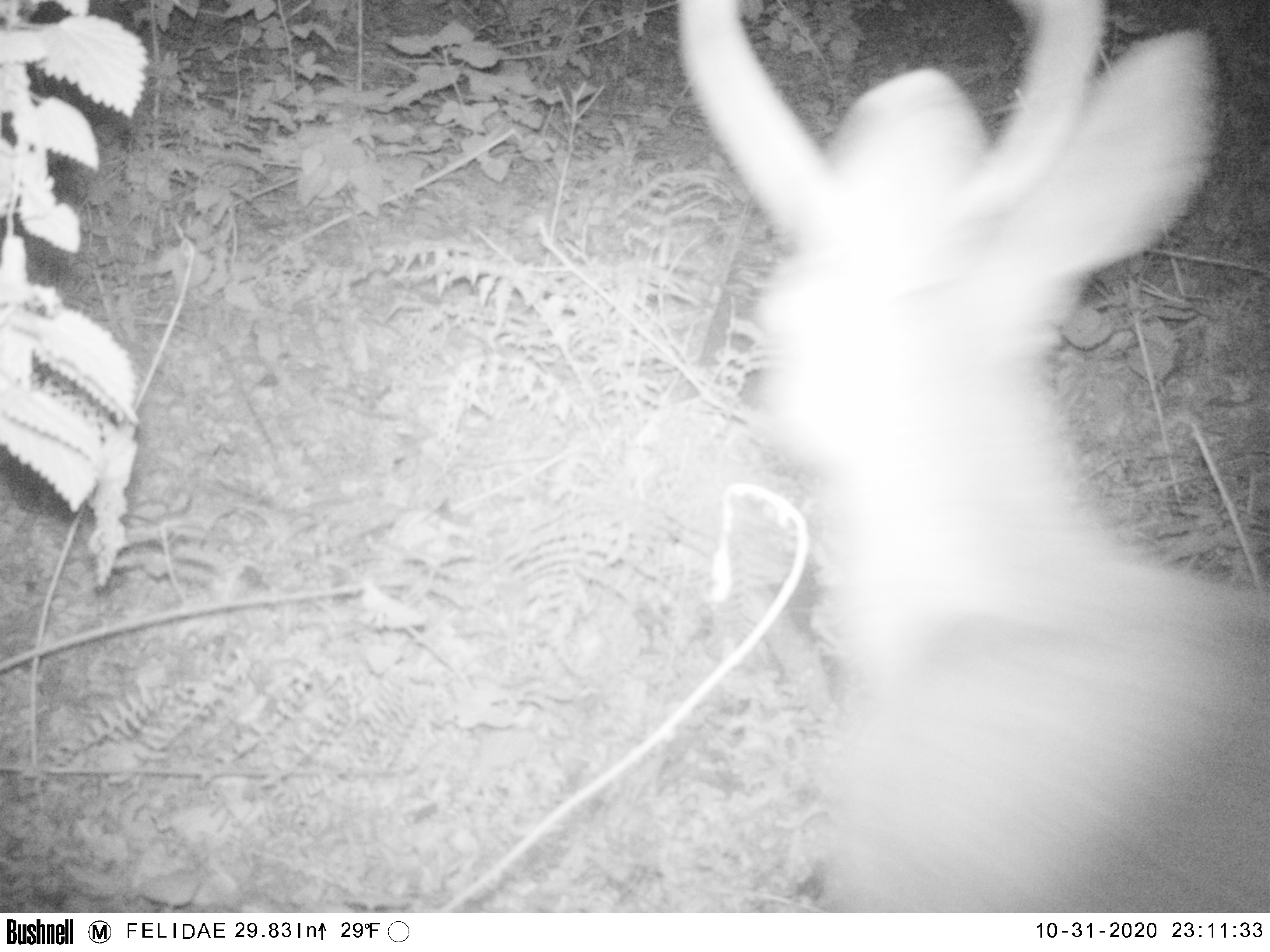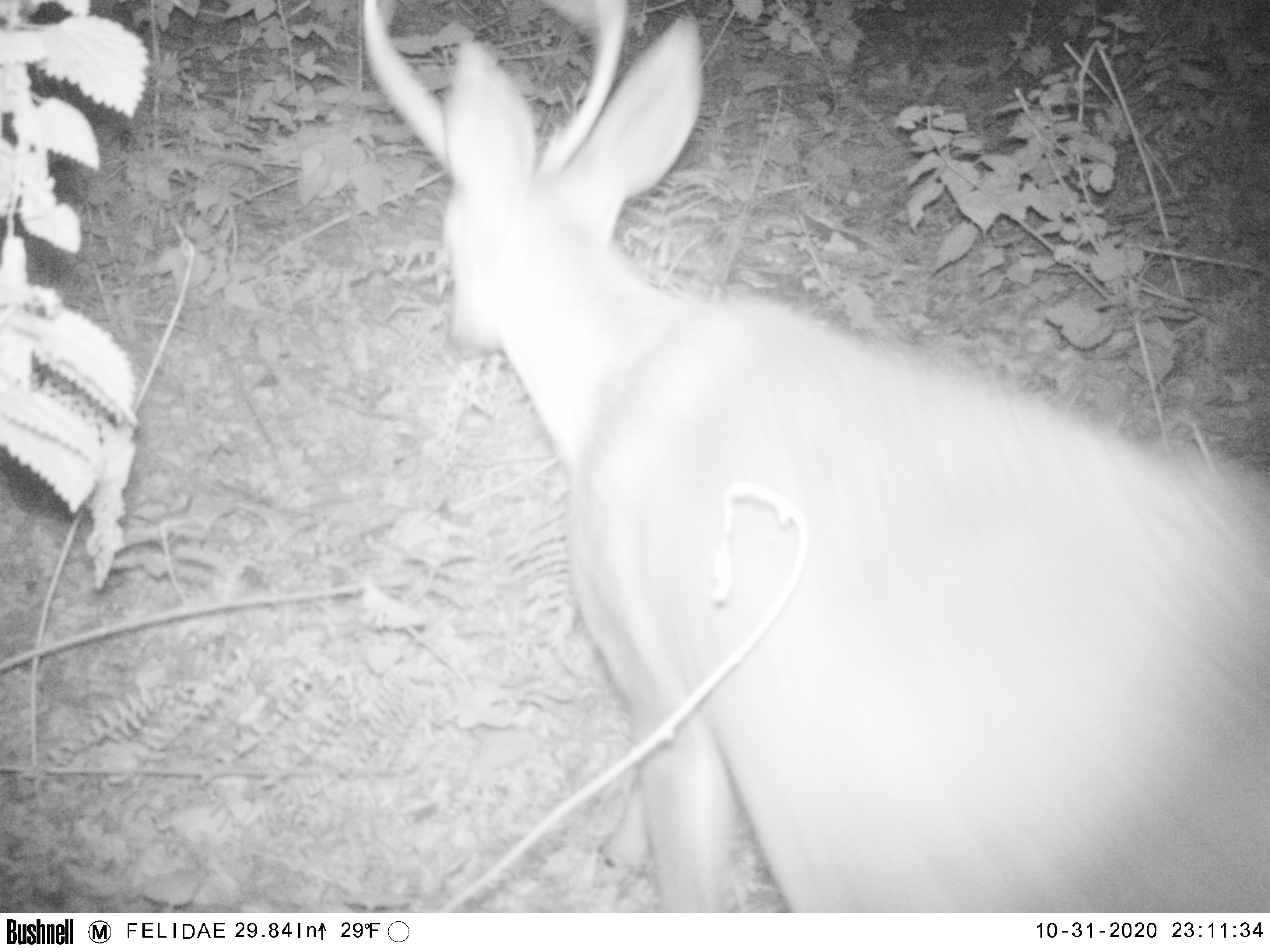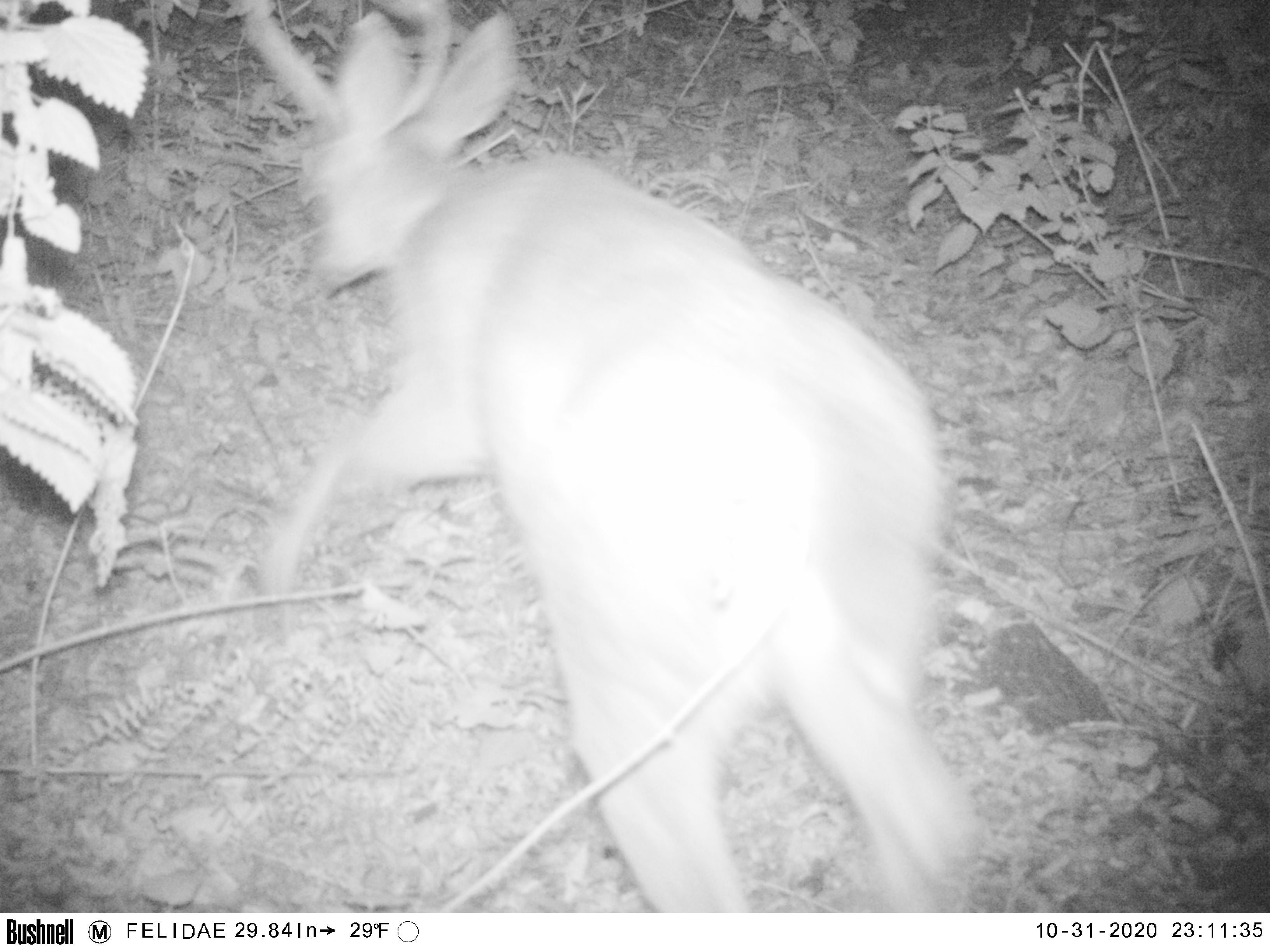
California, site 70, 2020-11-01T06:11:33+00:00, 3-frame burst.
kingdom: Animalia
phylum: Chordata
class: Mammalia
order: Artiodactyla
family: Cervidae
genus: Odocoileus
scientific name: Odocoileus hemionus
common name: mule deer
Mule deer (Odocoileus hemionus).